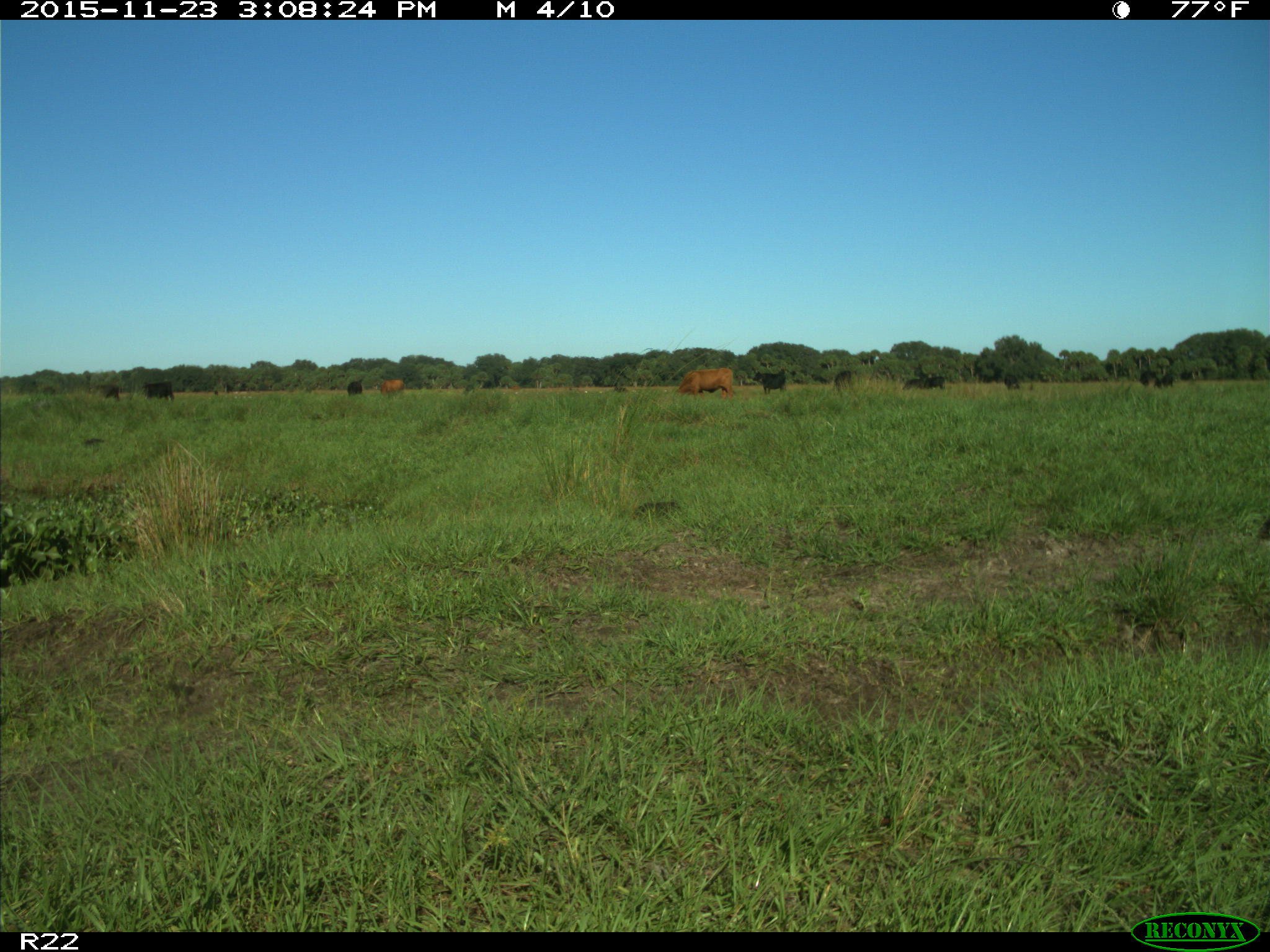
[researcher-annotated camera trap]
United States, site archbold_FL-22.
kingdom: Animalia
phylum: Chordata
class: Mammalia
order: Artiodactyla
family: Bovidae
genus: Bos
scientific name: Bos taurus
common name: domestic cow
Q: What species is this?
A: Bos taurus (domestic cow).